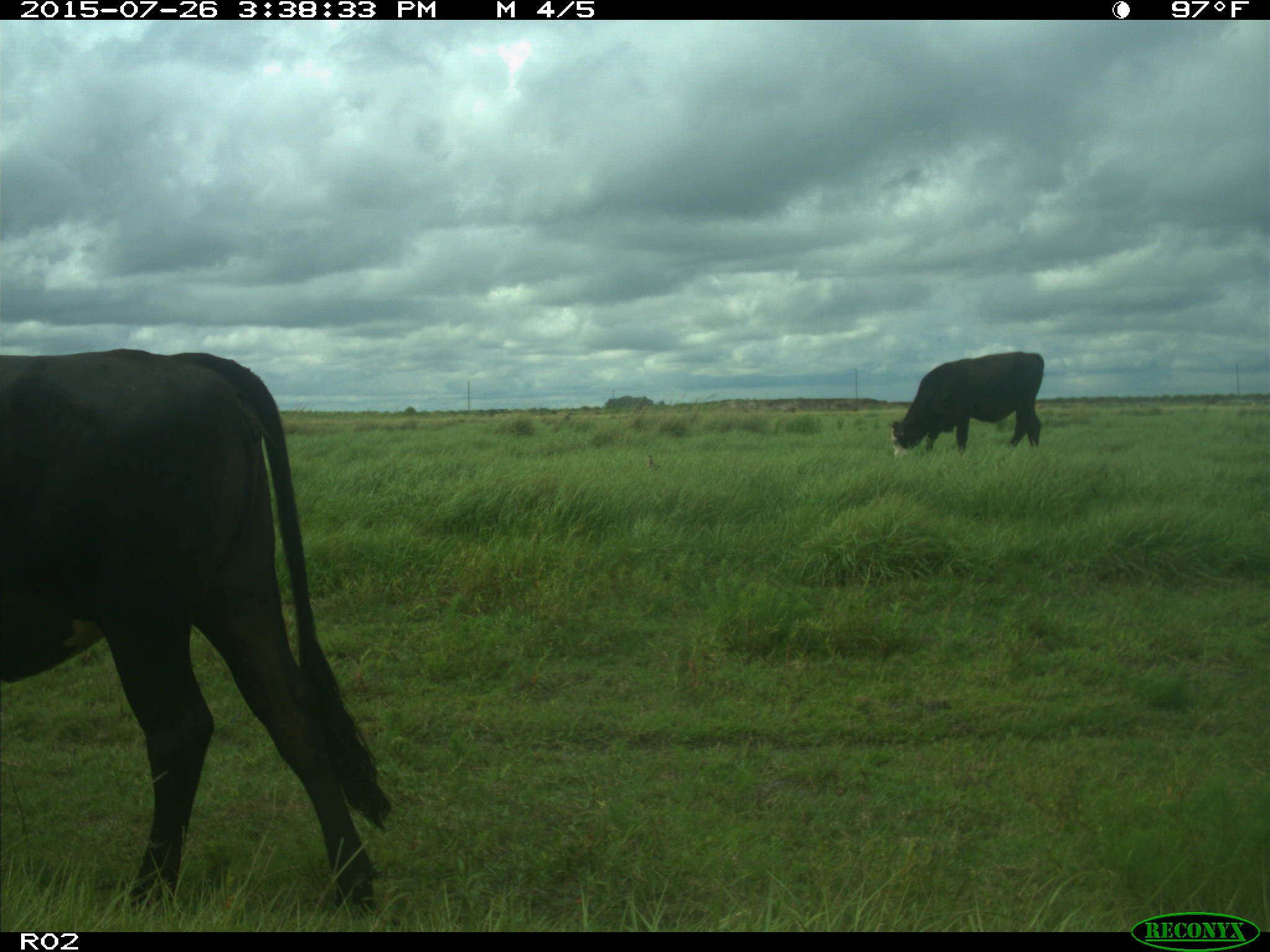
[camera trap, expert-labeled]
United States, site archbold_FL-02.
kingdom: Animalia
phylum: Chordata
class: Mammalia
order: Artiodactyla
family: Bovidae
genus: Bos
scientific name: Bos taurus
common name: domestic cow